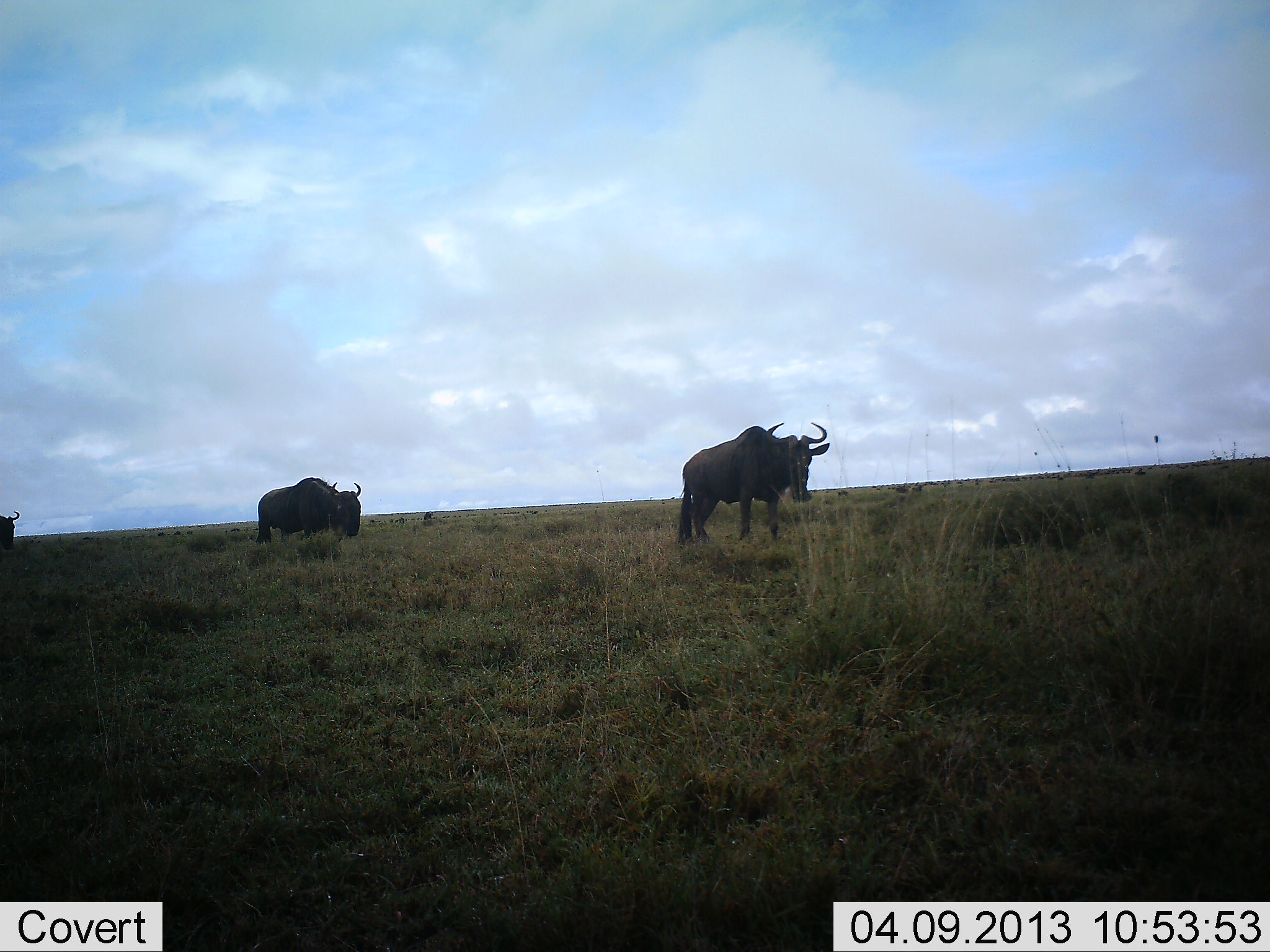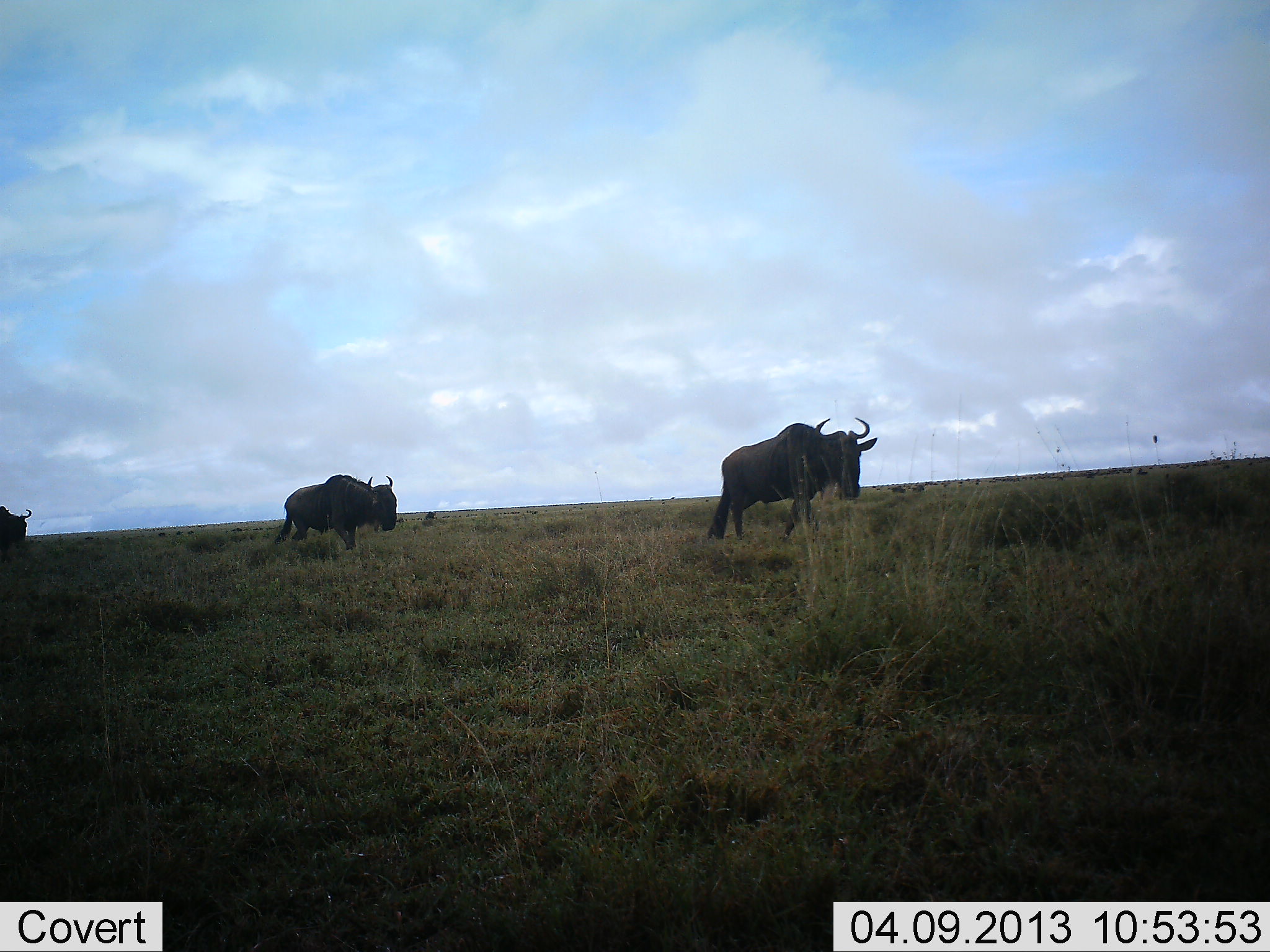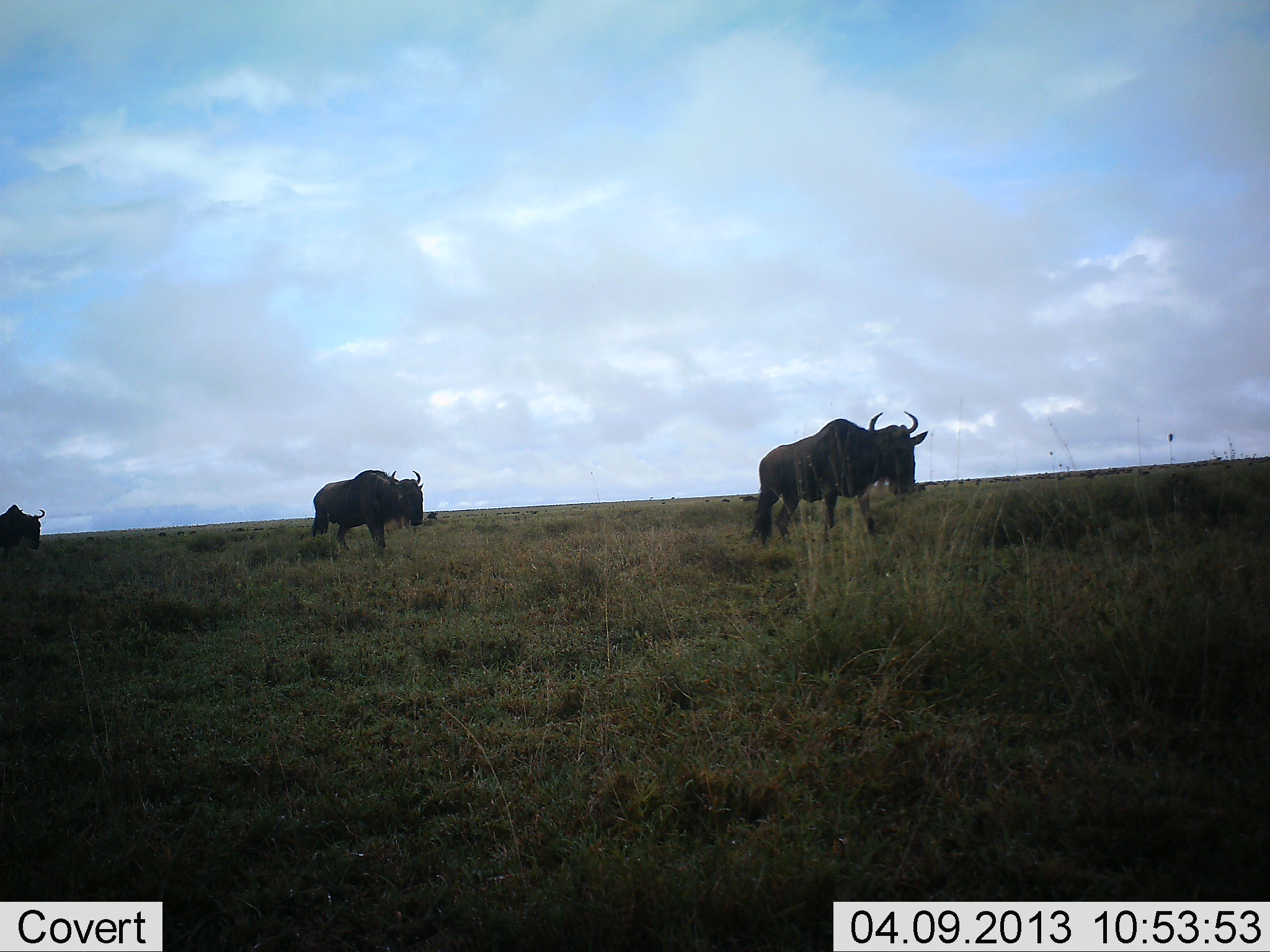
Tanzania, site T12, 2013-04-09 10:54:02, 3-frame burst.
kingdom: Animalia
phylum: Chordata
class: Mammalia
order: Artiodactyla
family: Bovidae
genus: Connochaetes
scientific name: Connochaetes taurinus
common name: blue wildebeest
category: wildebeest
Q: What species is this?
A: Wildebeest (blue wildebeest) (Connochaetes taurinus).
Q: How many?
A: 3.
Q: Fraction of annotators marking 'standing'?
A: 6%.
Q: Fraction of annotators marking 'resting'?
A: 0%.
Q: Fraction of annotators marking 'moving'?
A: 100%.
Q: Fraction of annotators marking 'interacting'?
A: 0%.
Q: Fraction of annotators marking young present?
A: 0%.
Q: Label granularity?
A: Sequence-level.